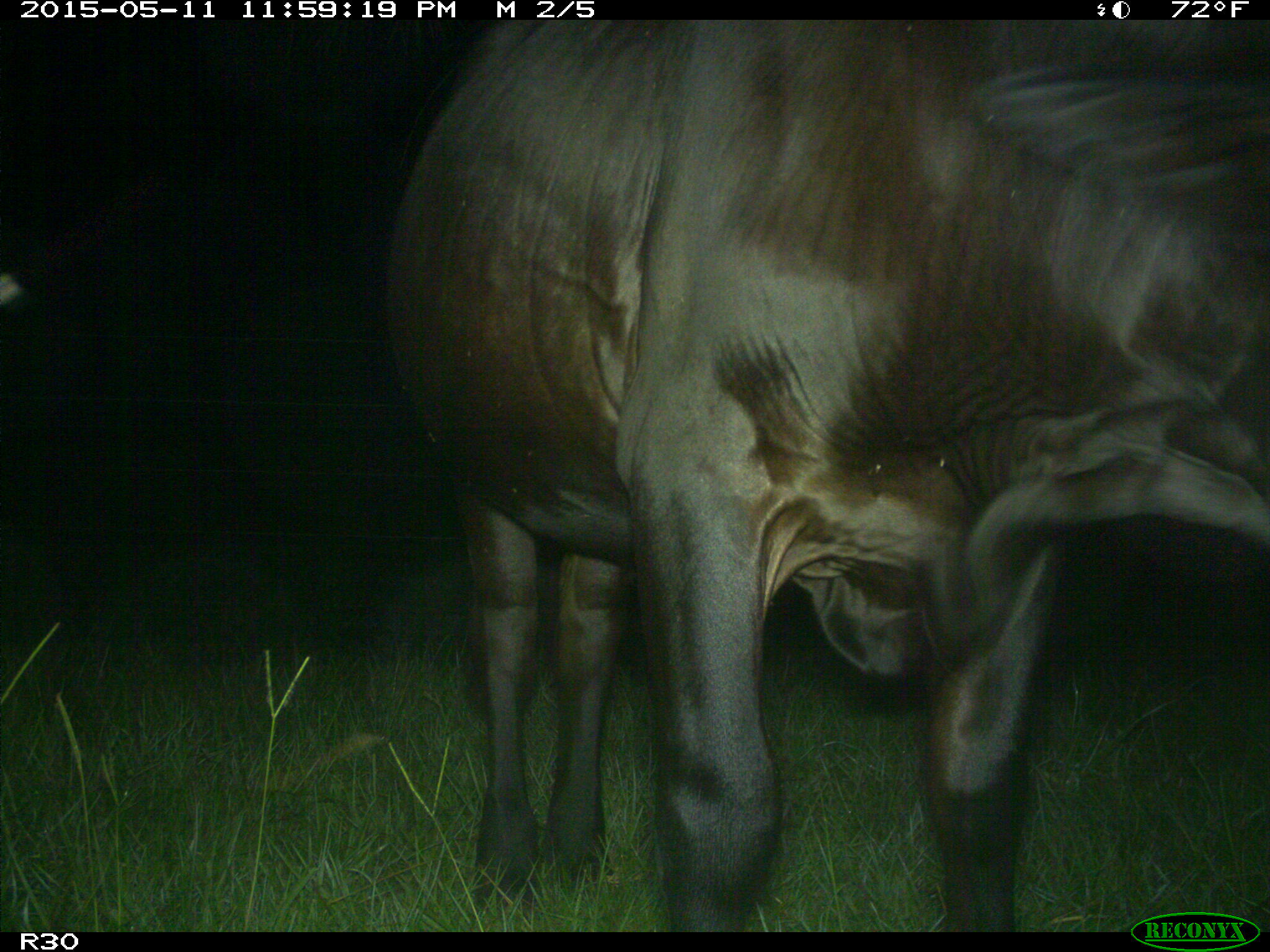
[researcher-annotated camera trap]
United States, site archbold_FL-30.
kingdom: Animalia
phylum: Chordata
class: Mammalia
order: Artiodactyla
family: Bovidae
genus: Bos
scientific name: Bos taurus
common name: domestic cow